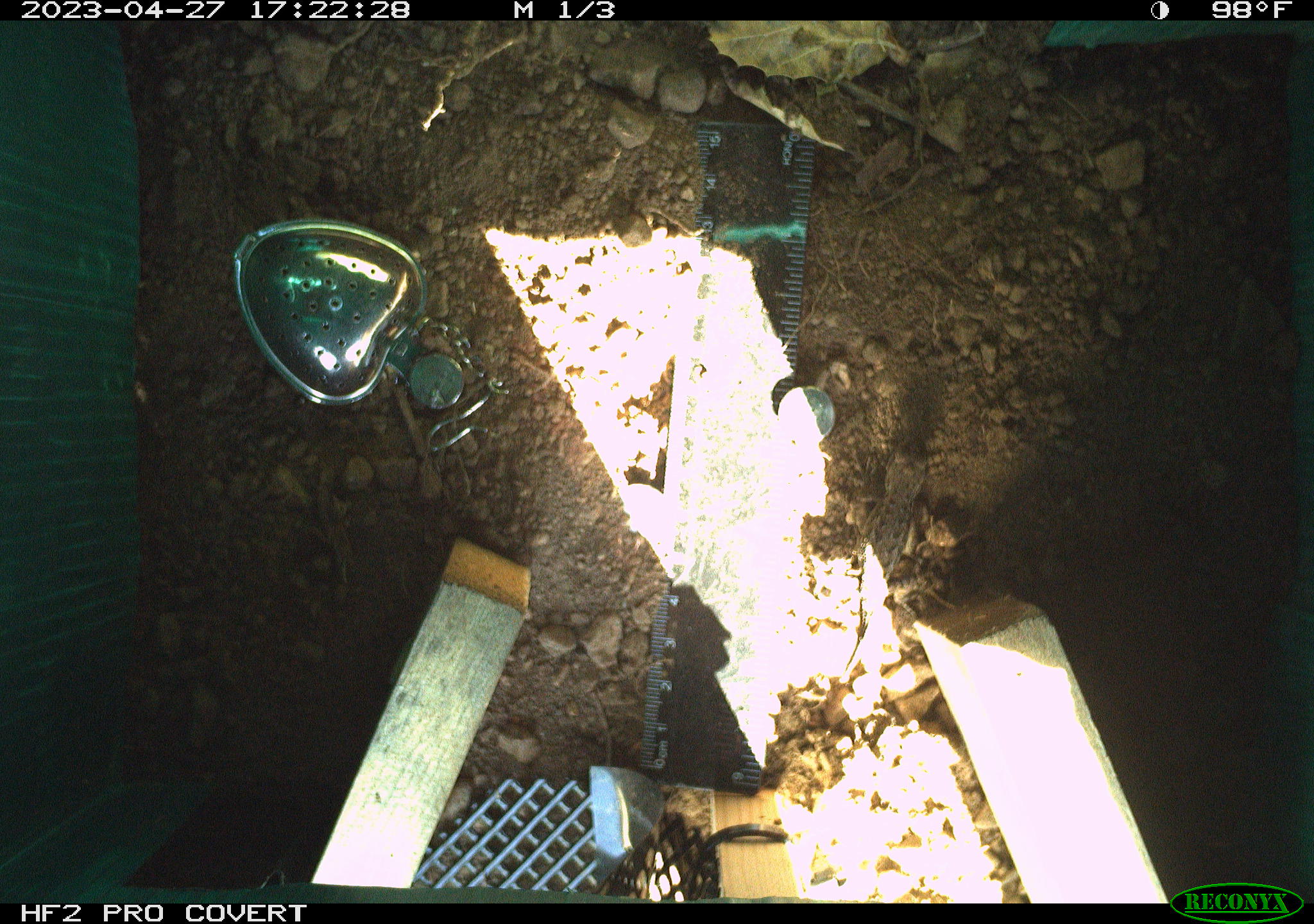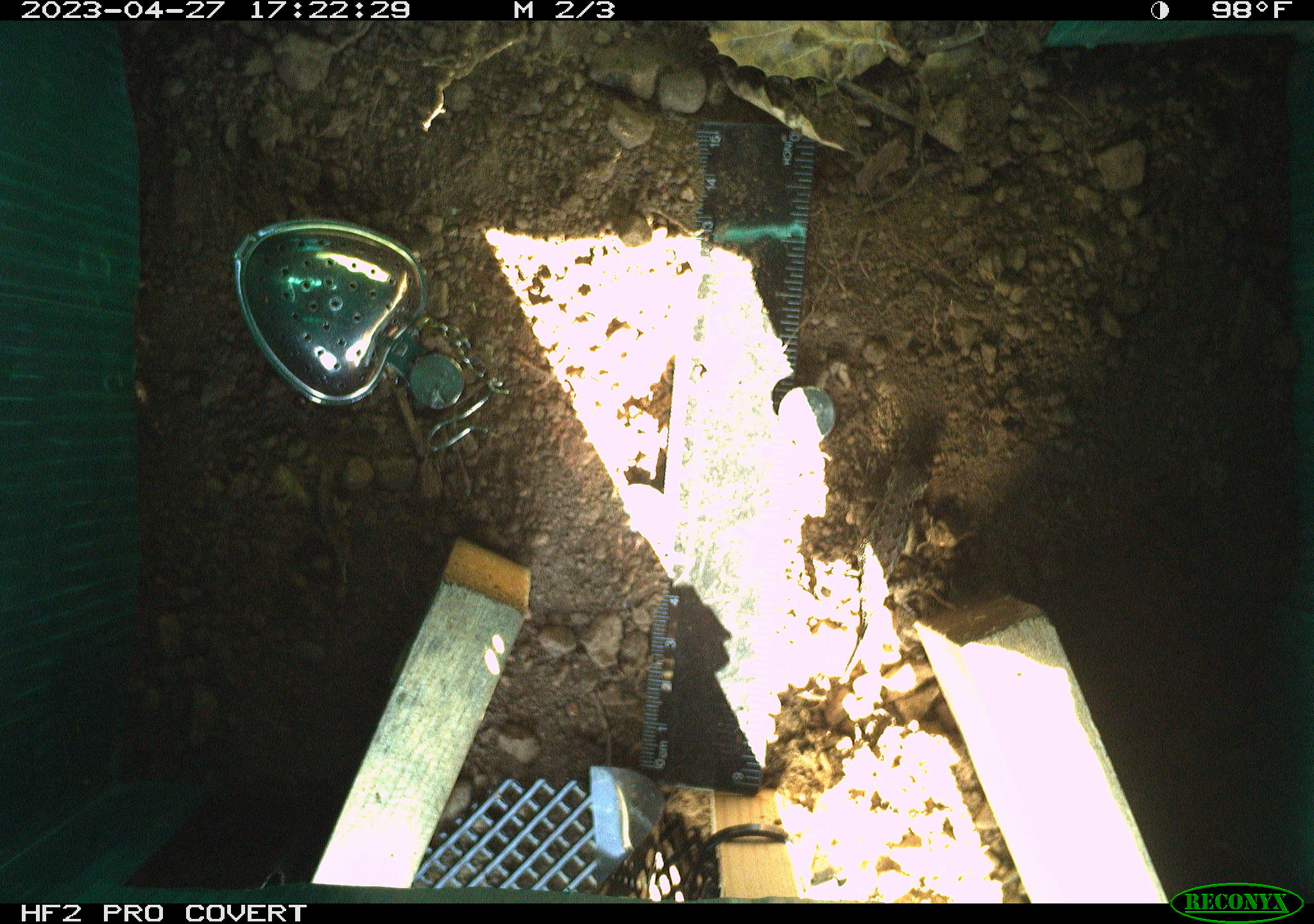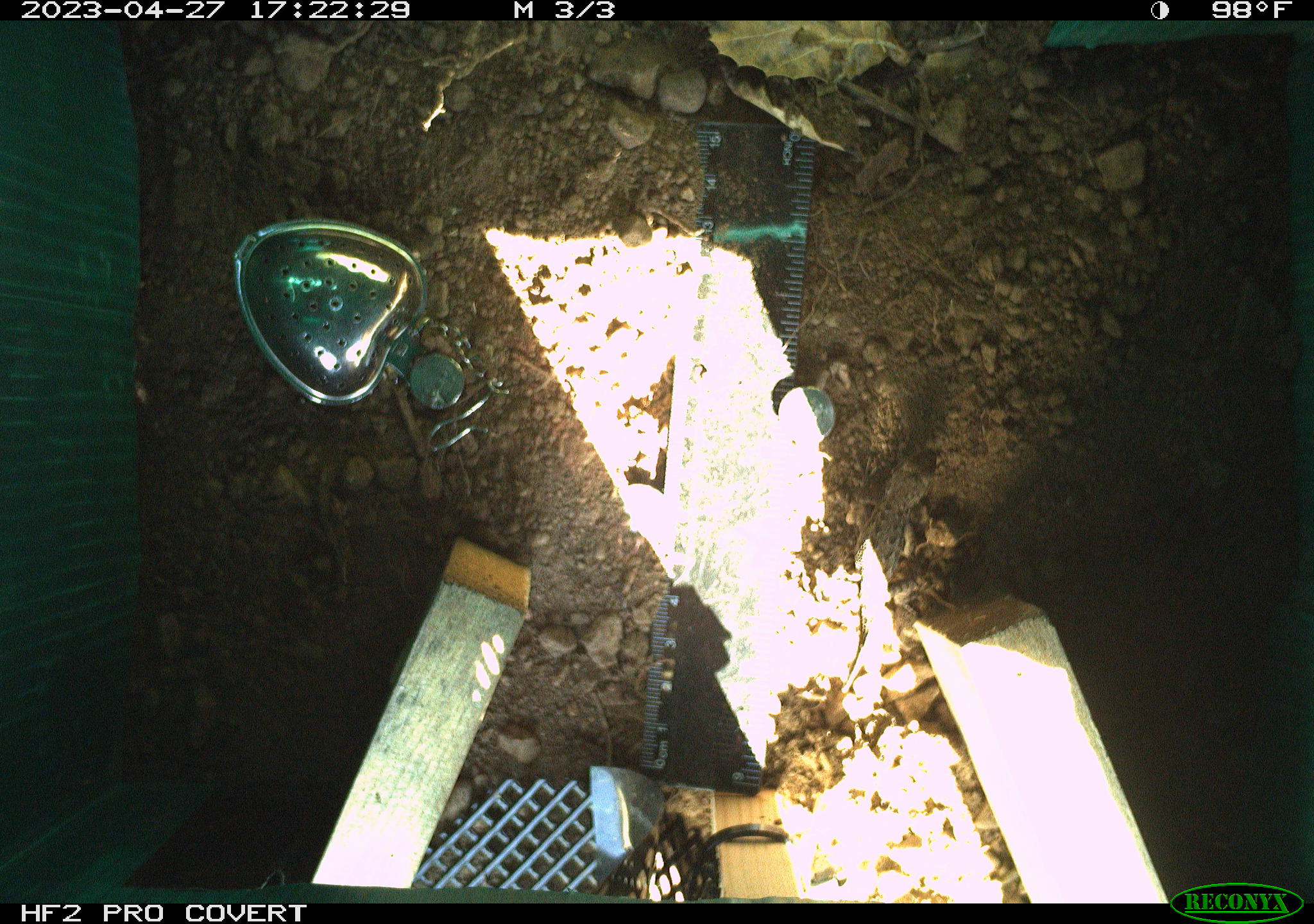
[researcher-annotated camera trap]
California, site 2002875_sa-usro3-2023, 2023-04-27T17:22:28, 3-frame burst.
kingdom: Animalia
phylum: Chordata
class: Reptilia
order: Squamata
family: Phrynosomatidae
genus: Sceloporus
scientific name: Sceloporus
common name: spiny lizards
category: sceloporus species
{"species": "sceloporus species (spiny lizards) (Sceloporus)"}